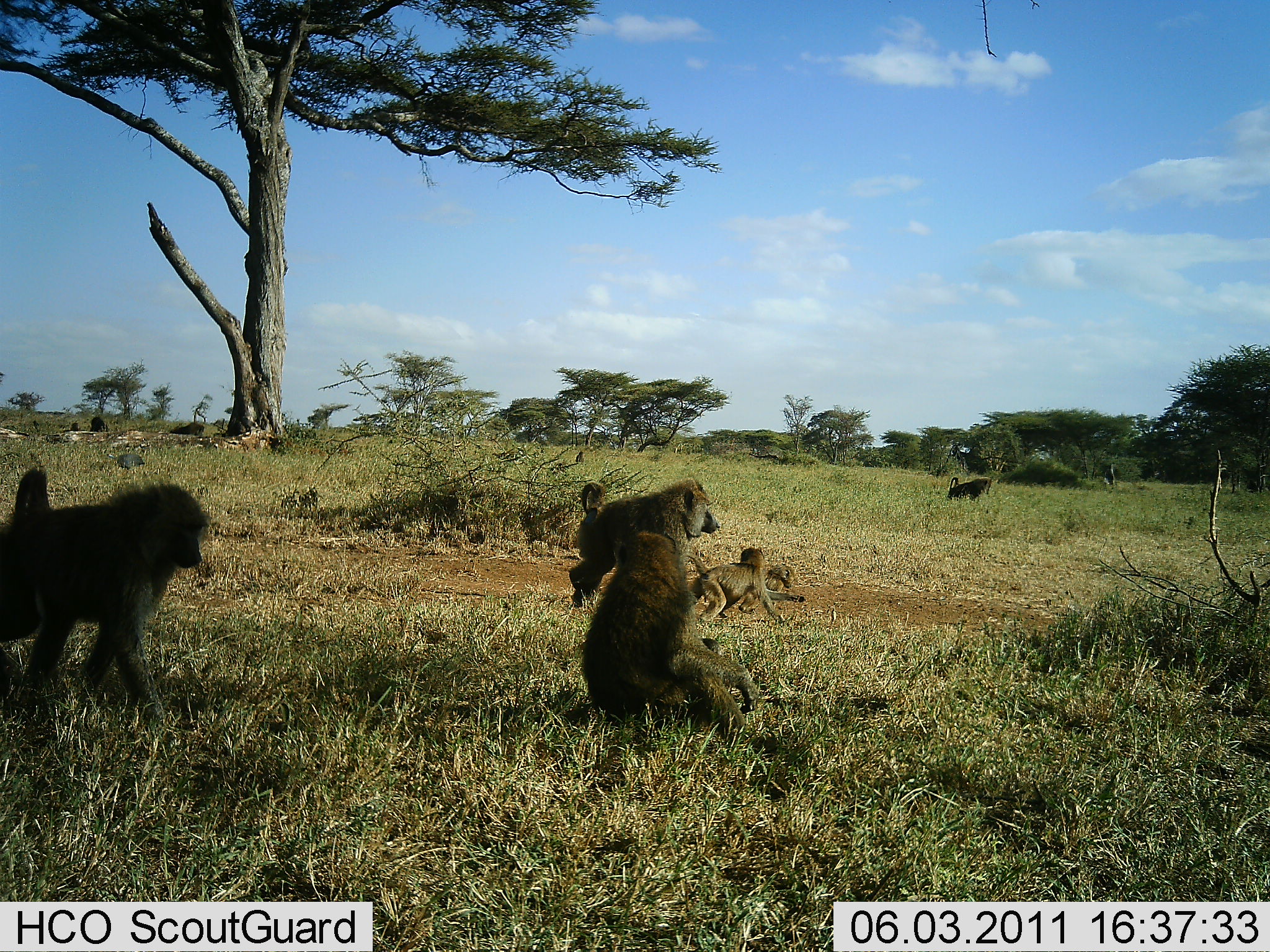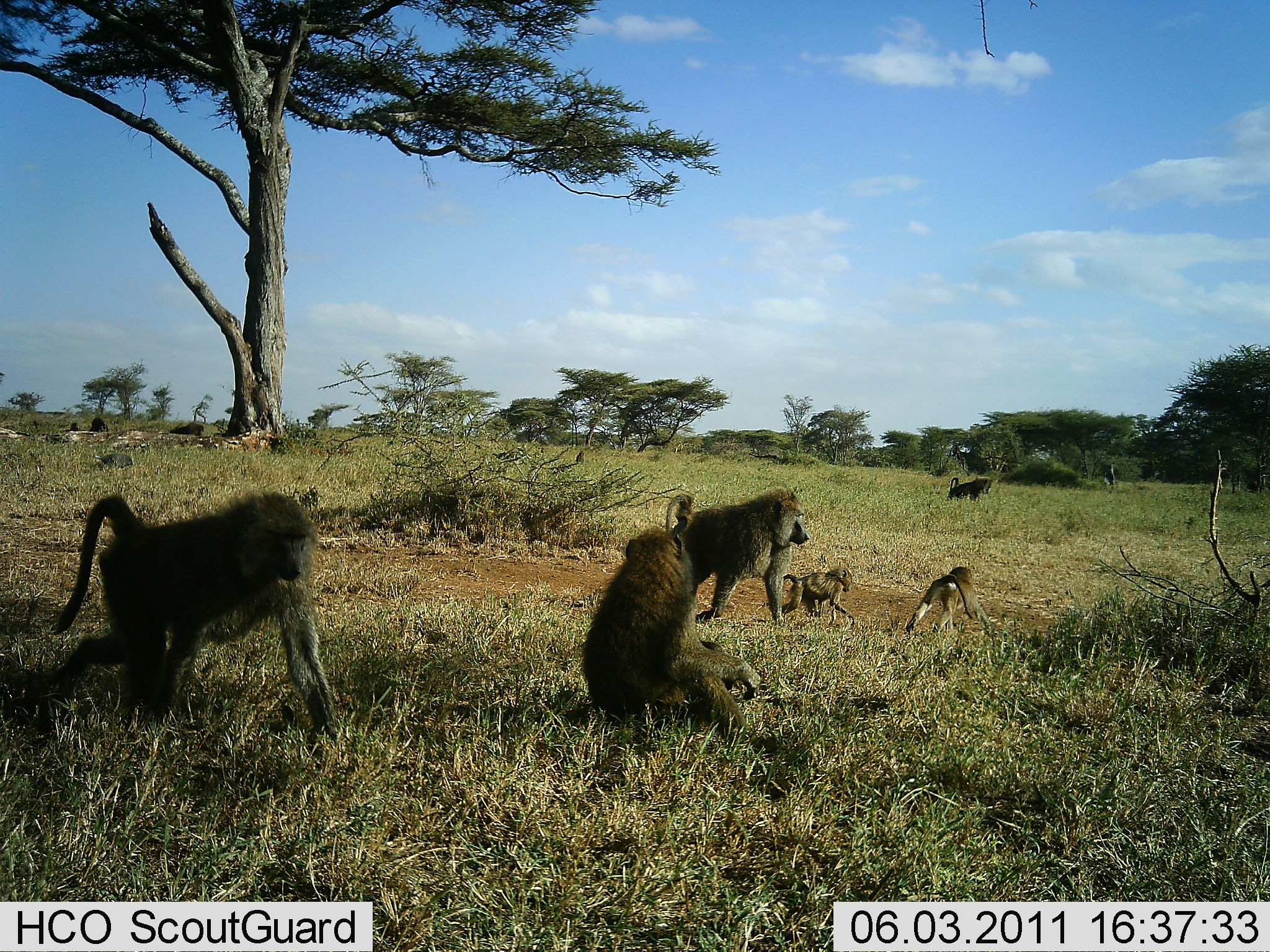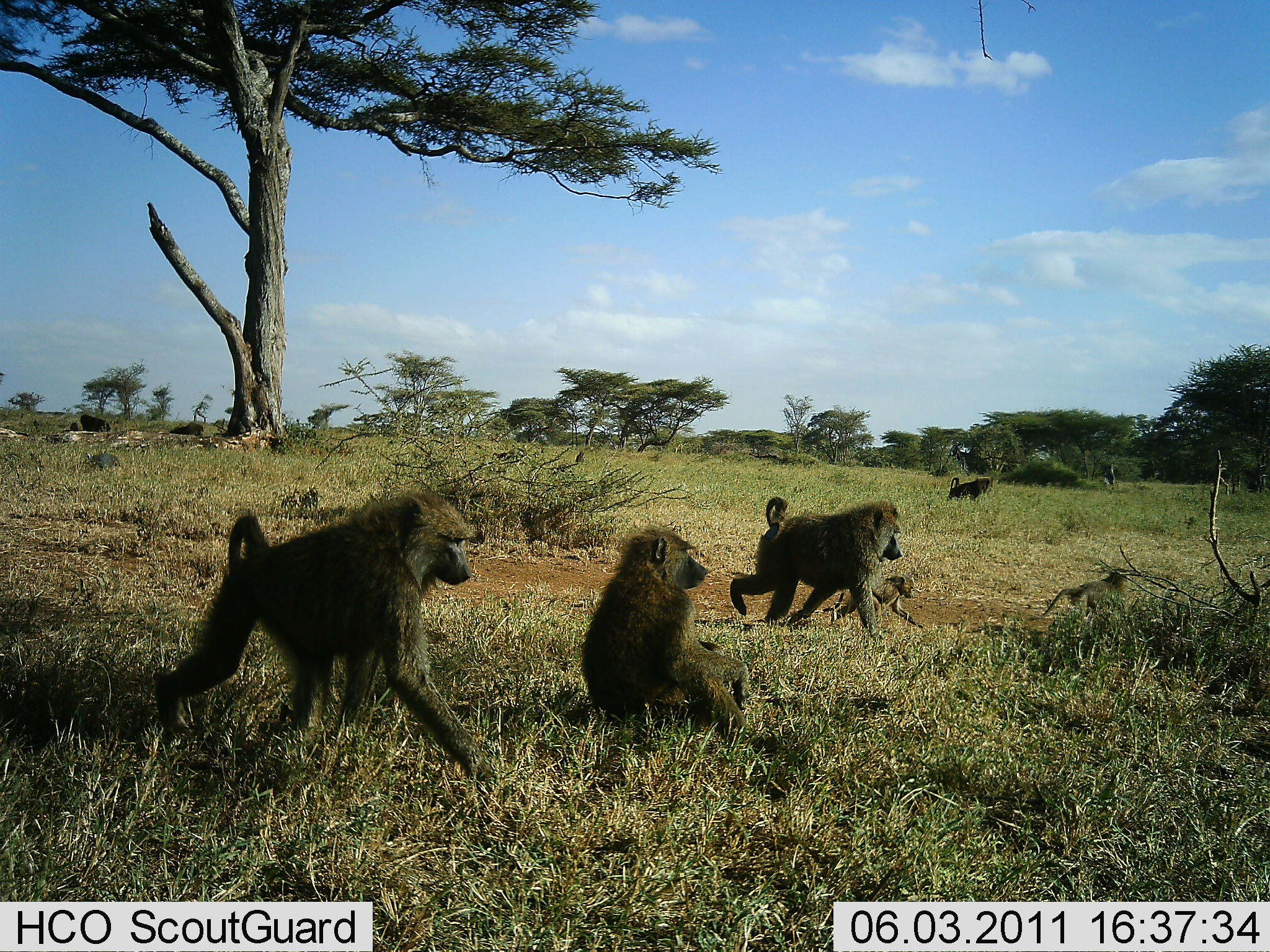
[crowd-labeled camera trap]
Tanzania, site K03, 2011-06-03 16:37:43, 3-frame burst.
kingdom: Animalia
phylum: Chordata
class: Mammalia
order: Primates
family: Cercopithecidae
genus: Papio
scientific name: Papio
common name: baboon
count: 6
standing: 17%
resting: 50%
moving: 83%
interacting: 17%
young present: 75%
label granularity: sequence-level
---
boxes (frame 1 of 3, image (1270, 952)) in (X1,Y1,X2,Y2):
animal: (0,465,212,731); (581,530,758,749); (567,477,721,609); (686,547,805,625); (755,565,798,601); (947,476,993,501); (106,452,145,470); (575,451,586,464)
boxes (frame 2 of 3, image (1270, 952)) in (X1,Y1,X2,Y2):
animal: (48,491,346,753); (578,521,762,753); (665,487,811,627); (905,567,992,635); (779,565,857,628); (947,476,992,500)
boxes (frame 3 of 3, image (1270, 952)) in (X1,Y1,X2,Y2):
animal: (152,490,498,783); (580,525,755,752); (728,496,905,642); (820,574,924,630); (1024,568,1128,622); (949,476,994,501); (574,450,584,464)